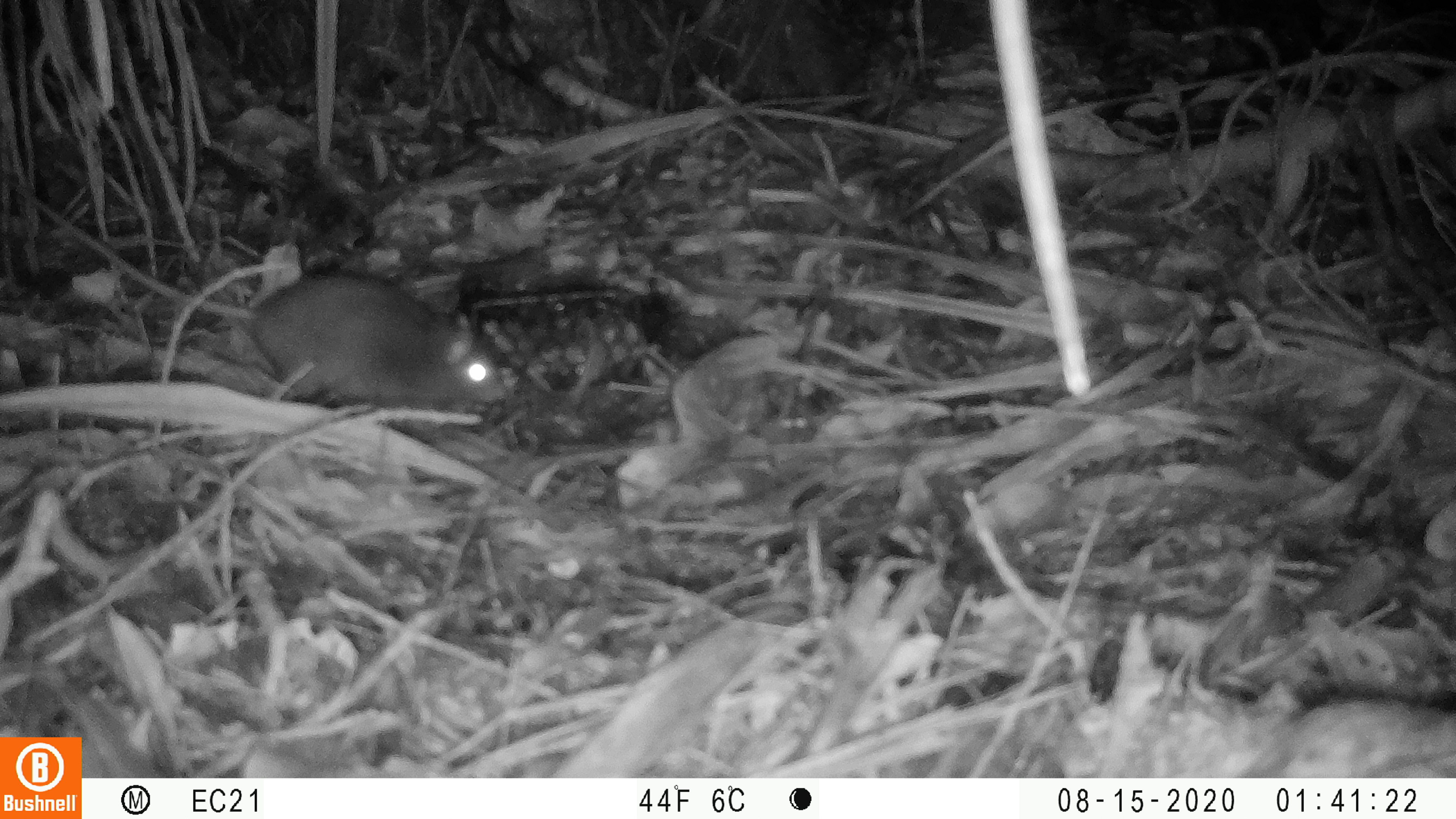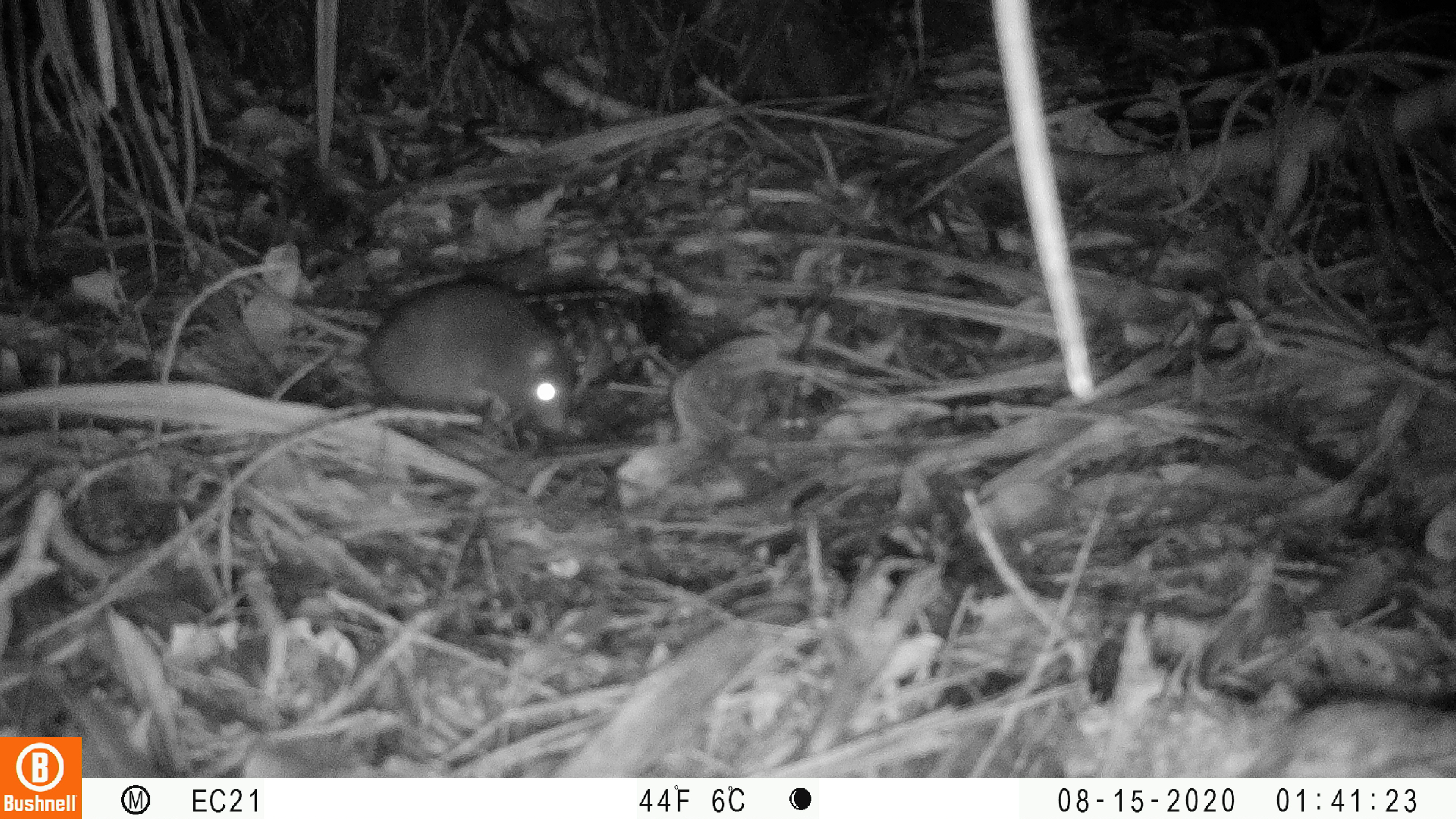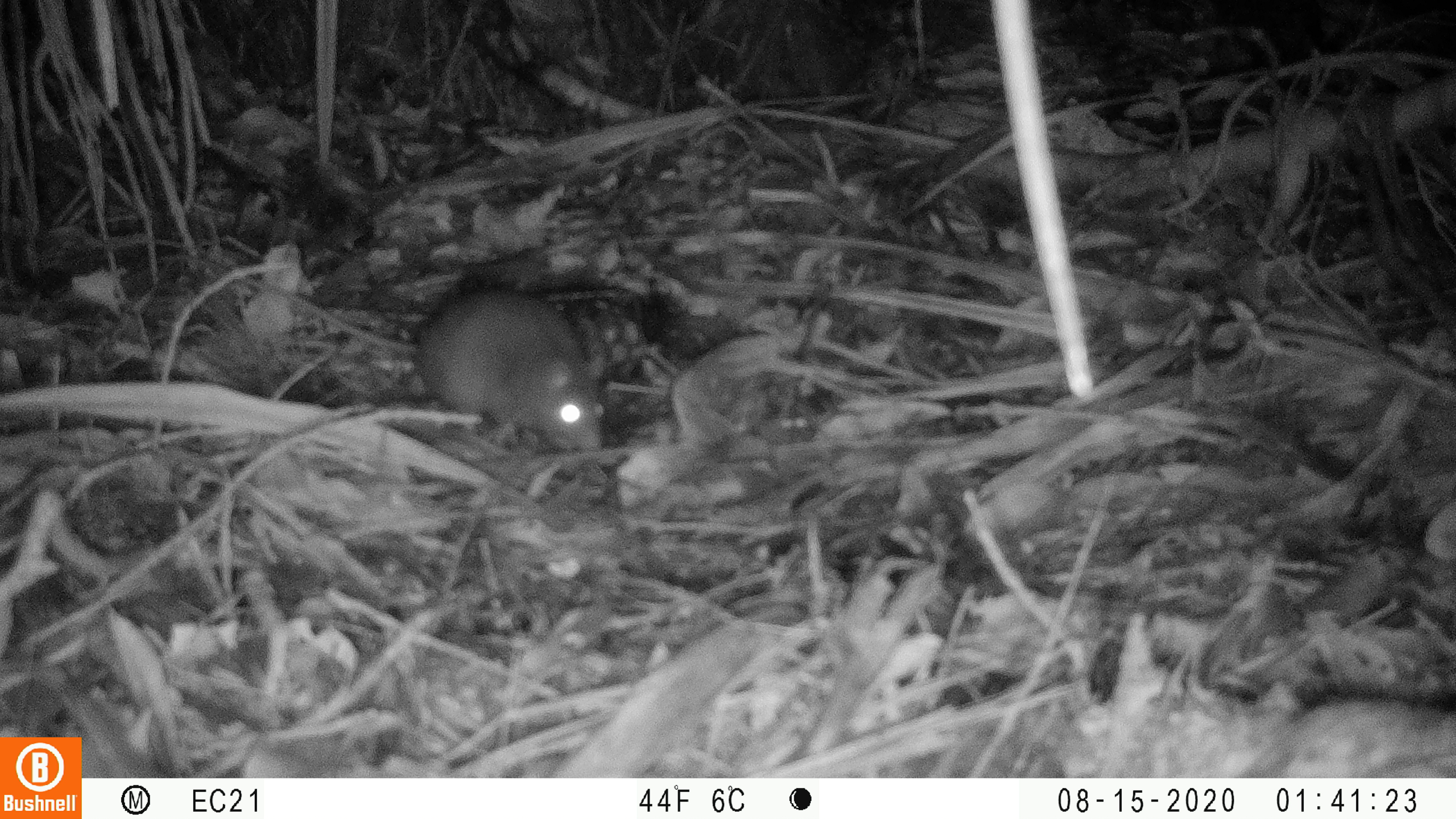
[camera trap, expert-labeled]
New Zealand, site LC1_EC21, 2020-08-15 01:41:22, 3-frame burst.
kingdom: Animalia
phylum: Chordata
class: Mammalia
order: Rodentia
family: Muridae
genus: Rattus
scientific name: Rattus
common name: rat